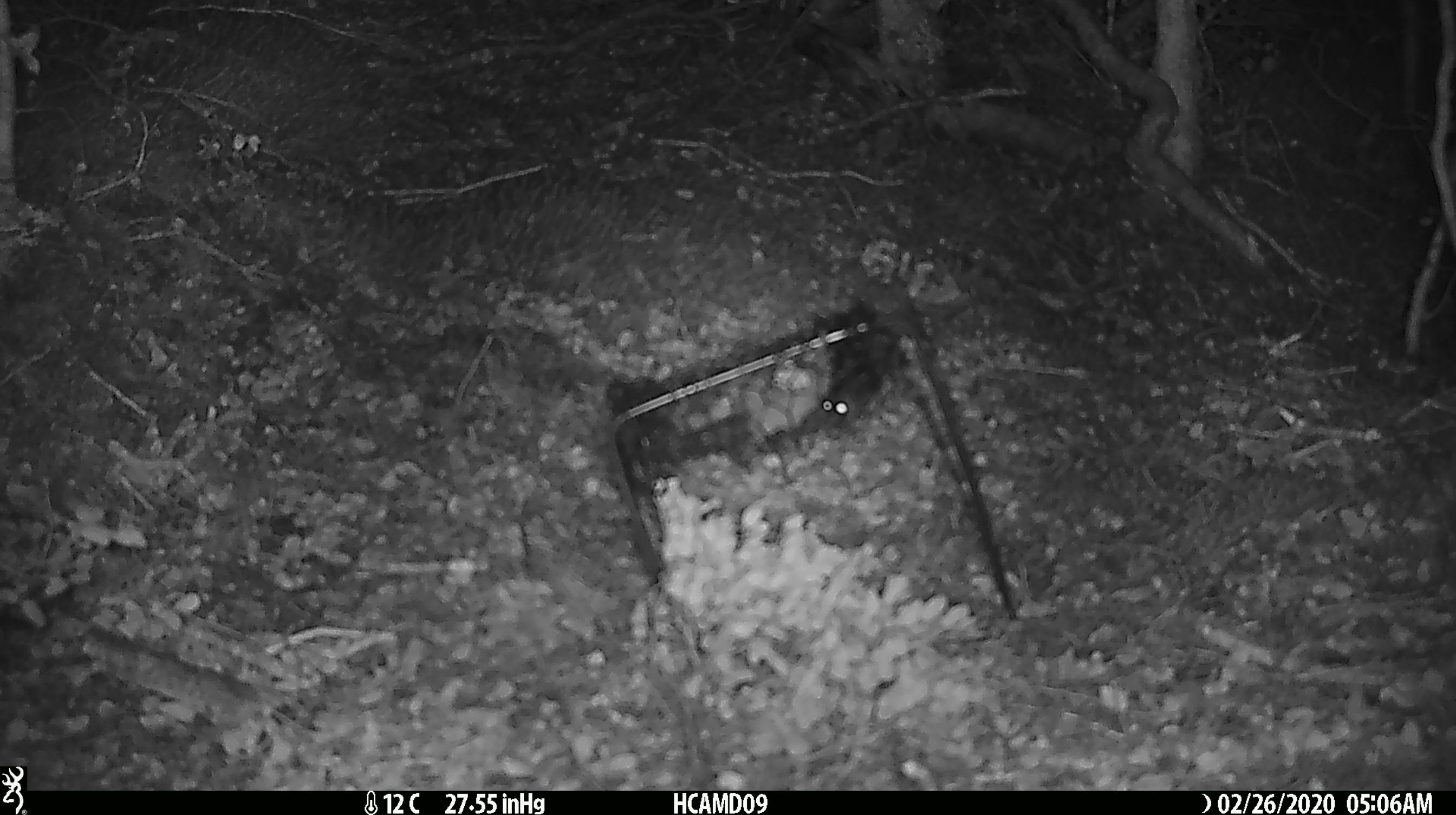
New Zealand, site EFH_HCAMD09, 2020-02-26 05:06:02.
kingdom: Animalia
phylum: Chordata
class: Mammalia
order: Rodentia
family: Muridae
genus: Mus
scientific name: Mus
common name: mouse